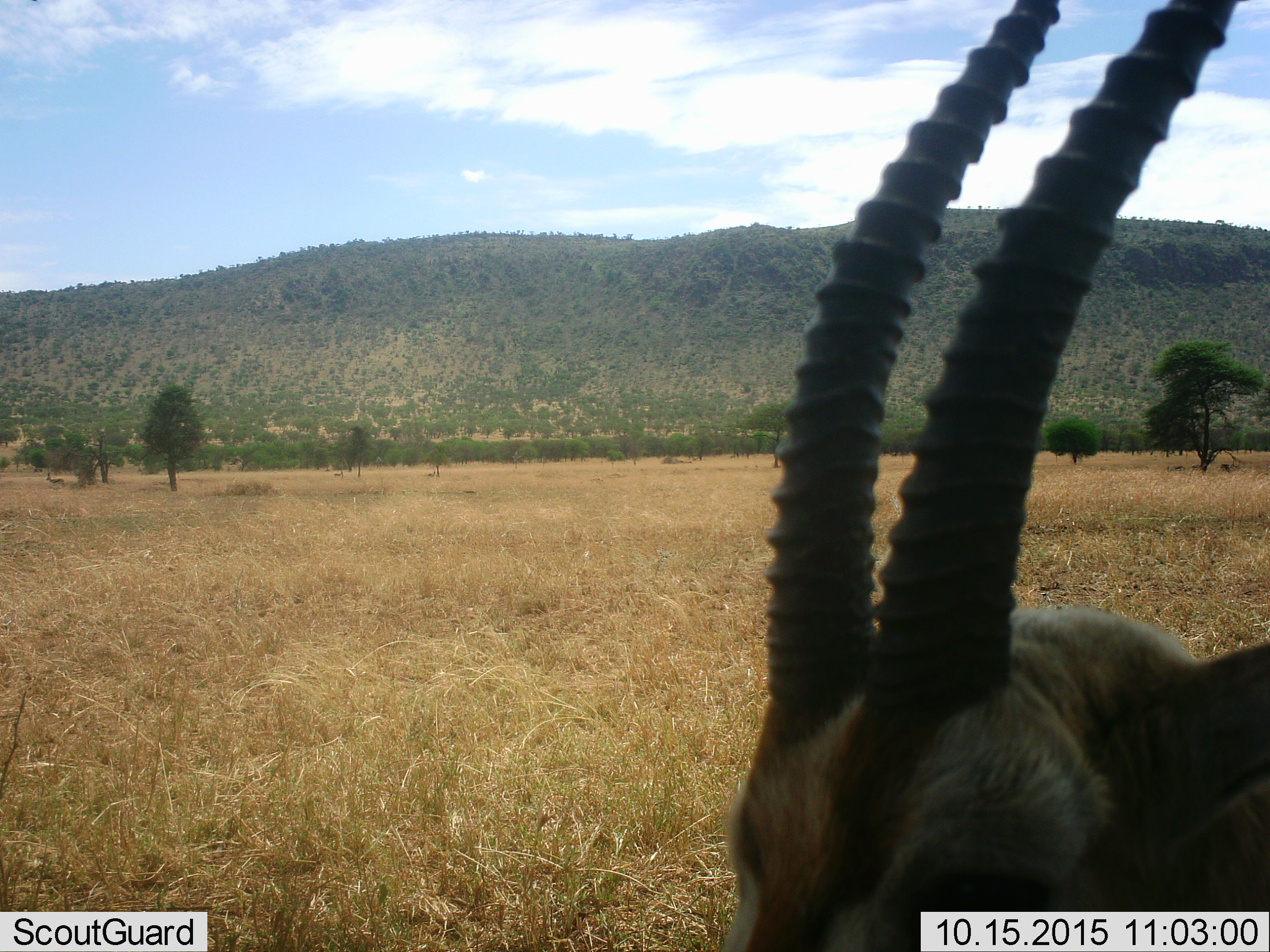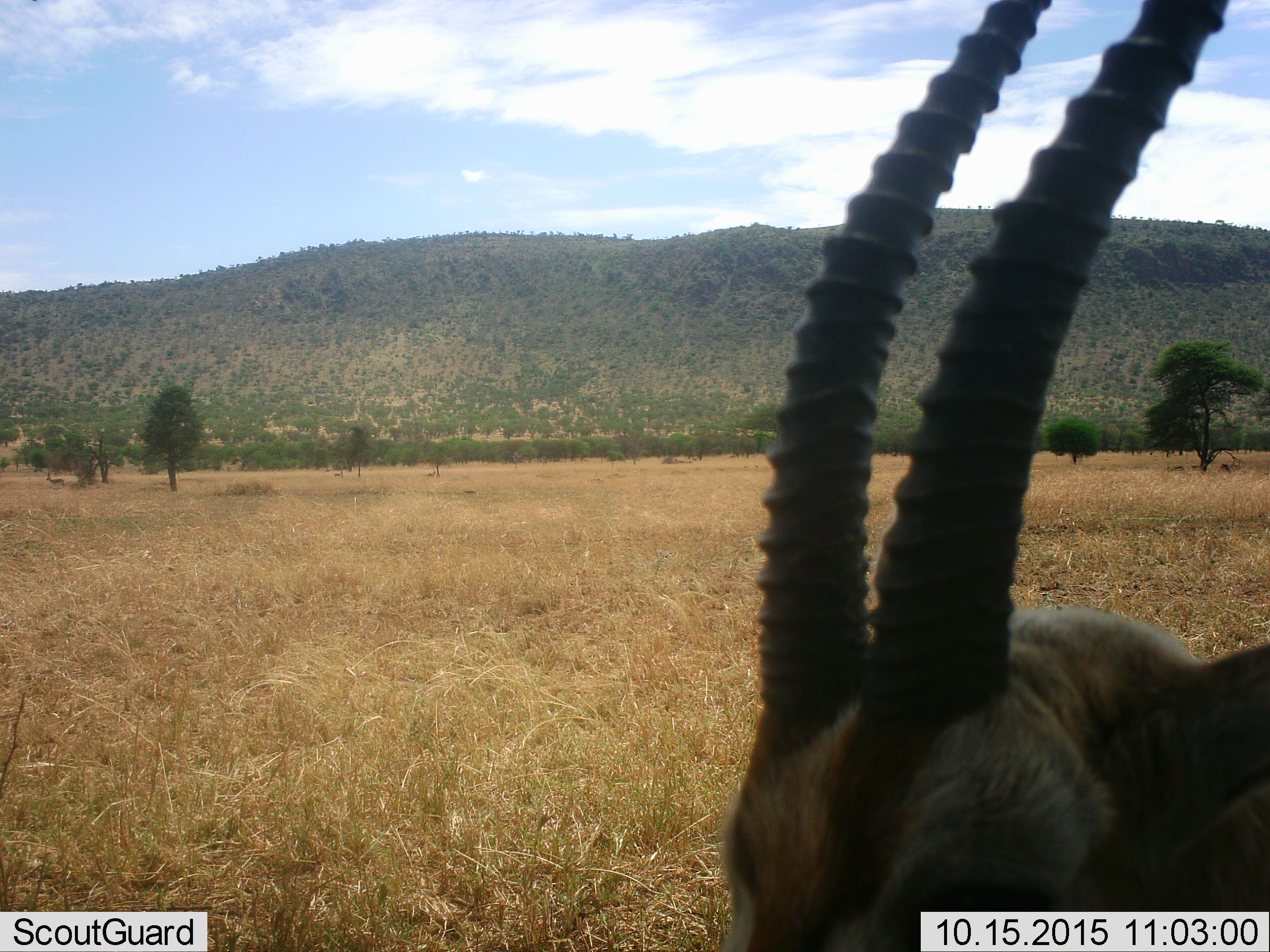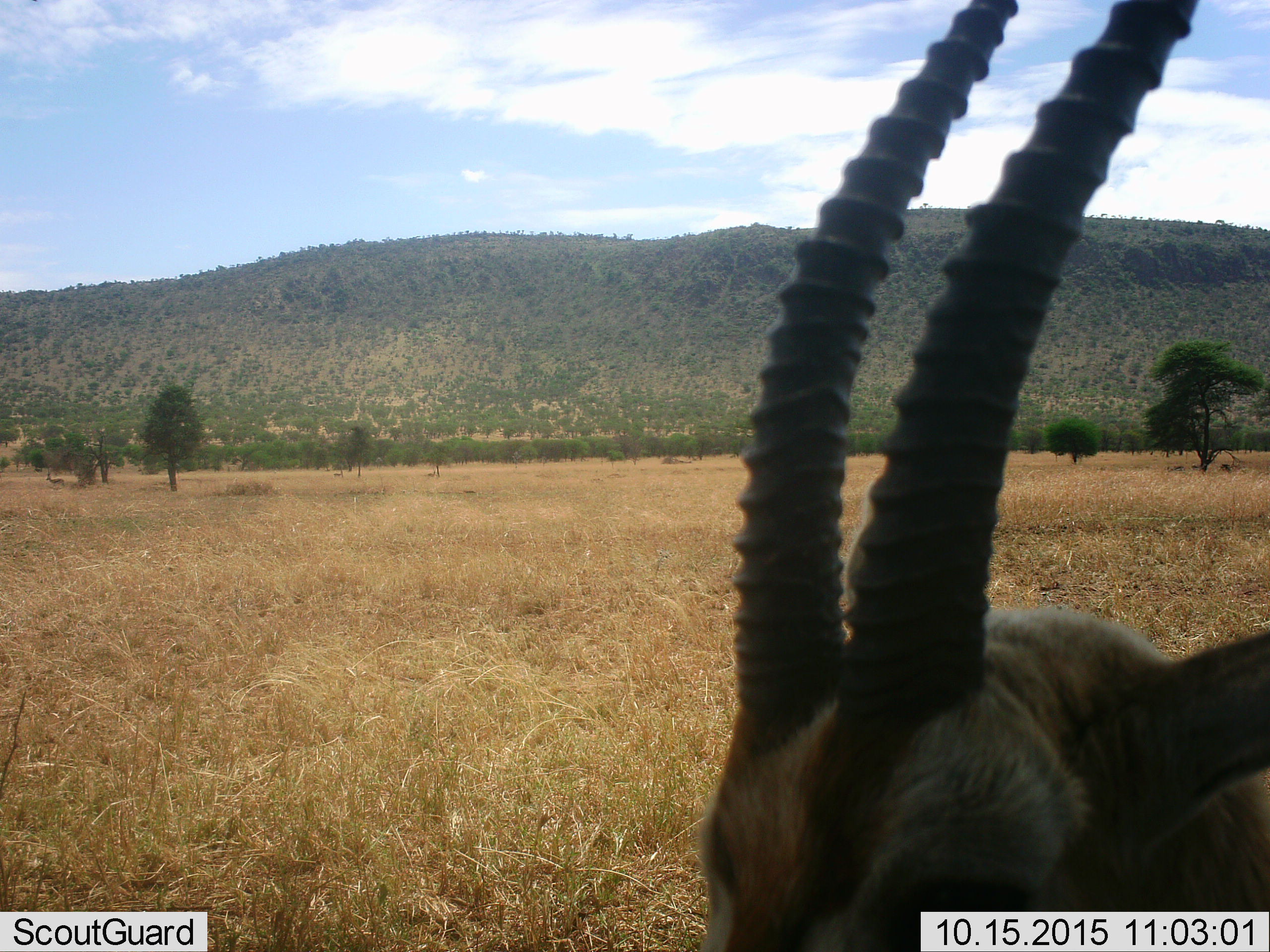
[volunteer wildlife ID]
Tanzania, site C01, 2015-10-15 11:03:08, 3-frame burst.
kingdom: Animalia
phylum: Chordata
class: Mammalia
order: Artiodactyla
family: Bovidae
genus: Eudorcas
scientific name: Eudorcas thomsonii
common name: thomson's gazelle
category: gazellethomsons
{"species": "gazellethomsons (thomson's gazelle) (Eudorcas thomsonii)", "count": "1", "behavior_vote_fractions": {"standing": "87%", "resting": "0%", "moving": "13%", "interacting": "0%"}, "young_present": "0%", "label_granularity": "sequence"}